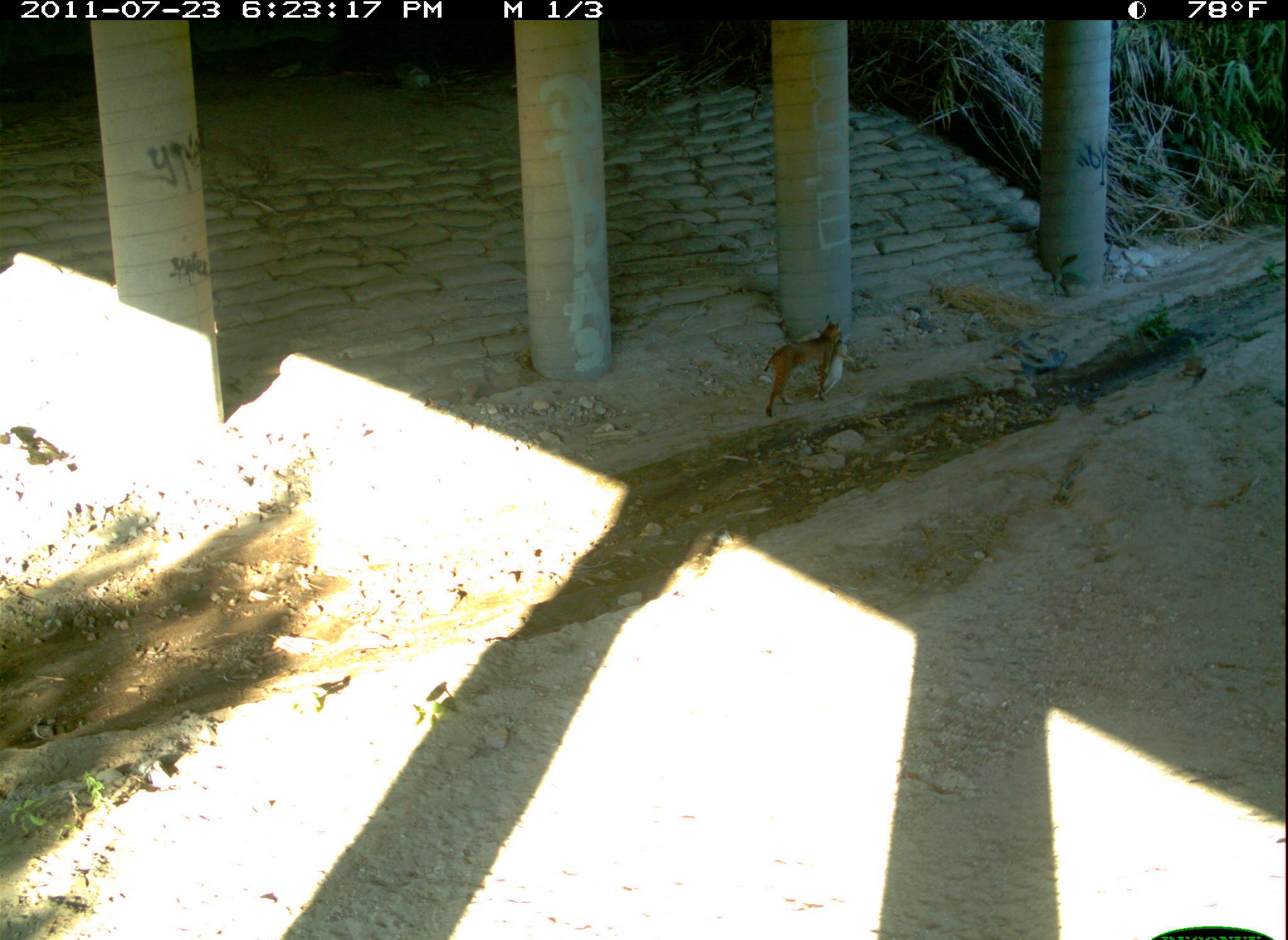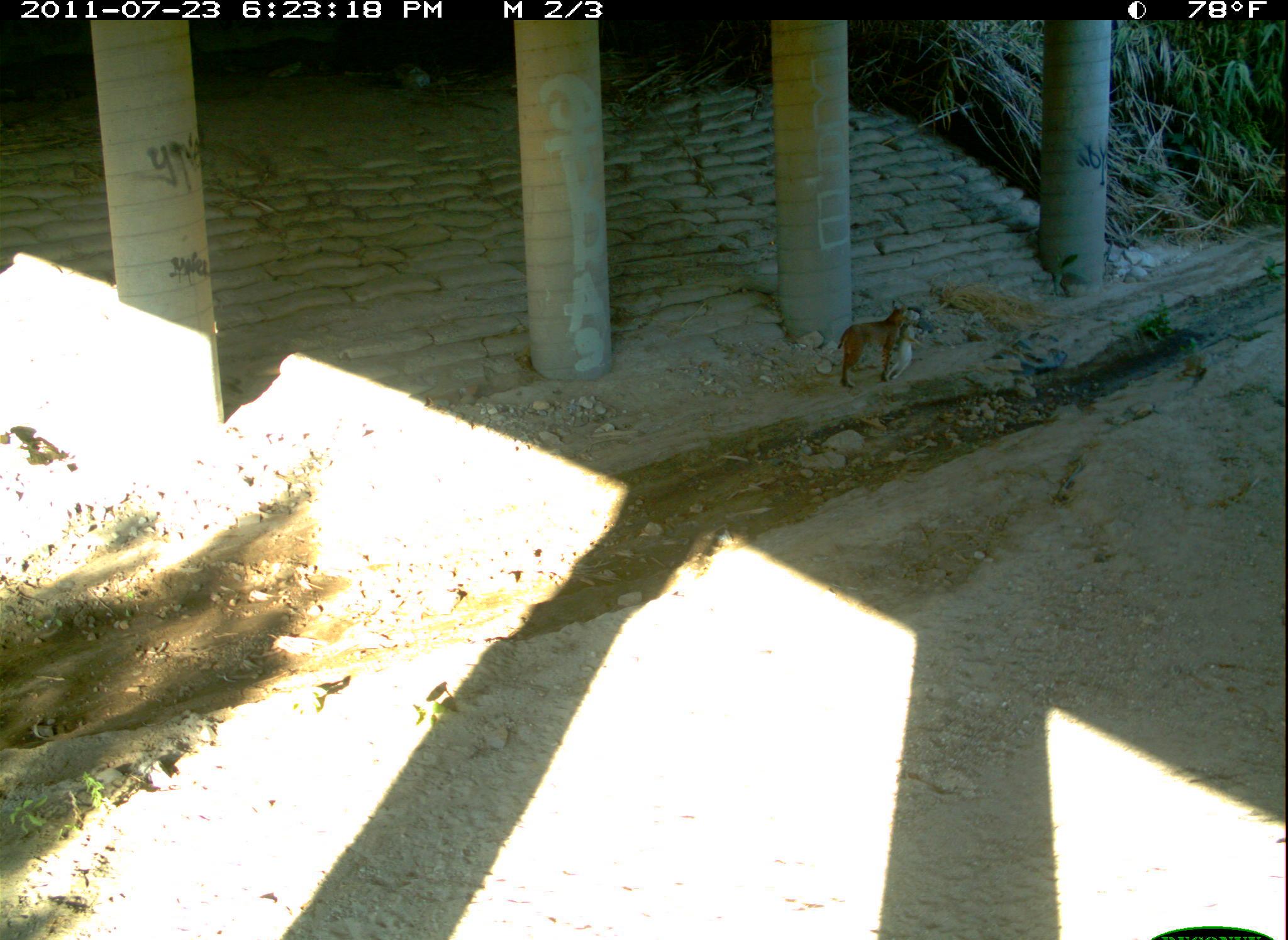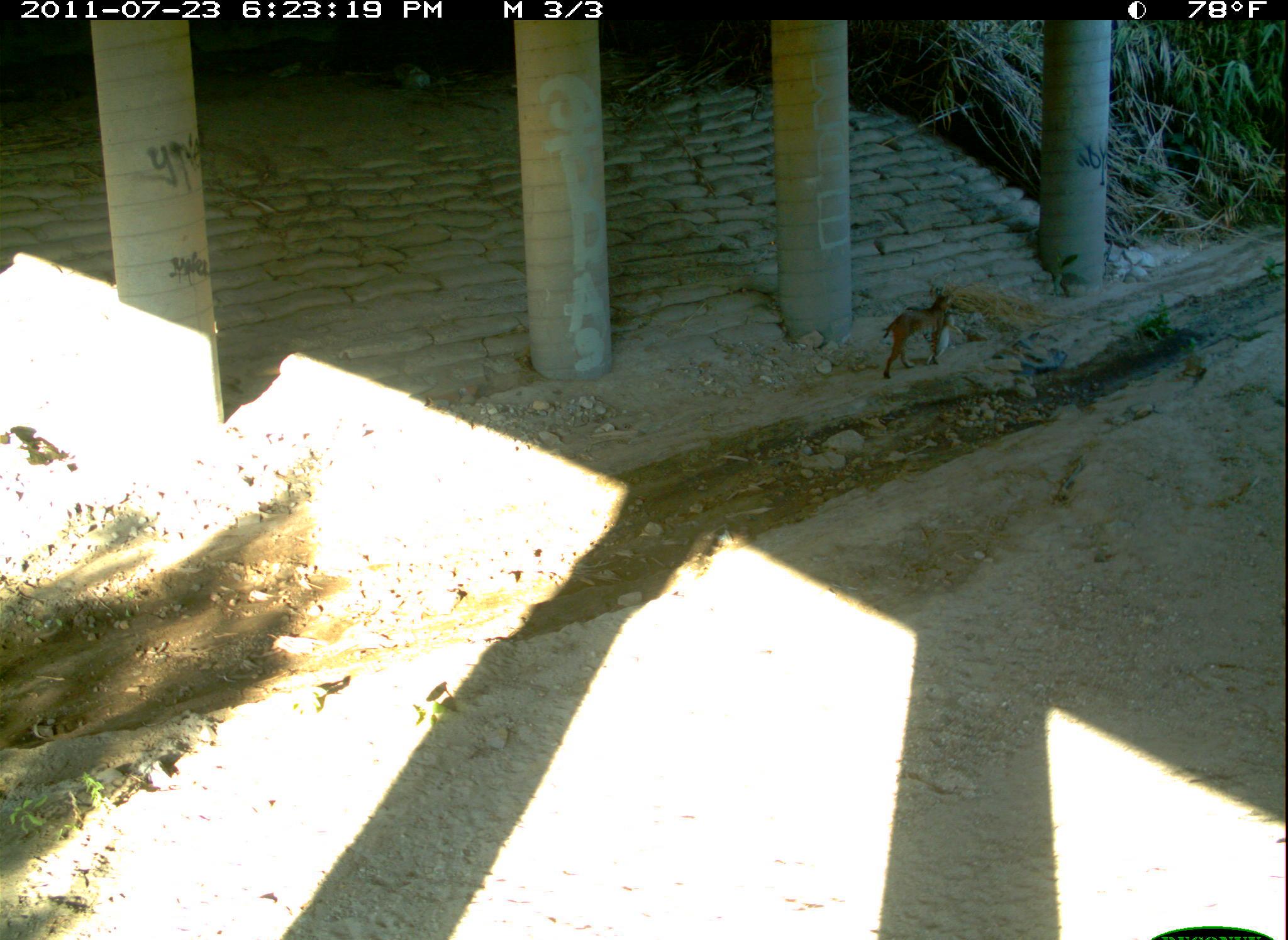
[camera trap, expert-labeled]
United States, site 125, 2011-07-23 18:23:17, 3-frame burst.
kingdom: Animalia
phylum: Chordata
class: Mammalia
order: Carnivora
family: Felidae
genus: Lynx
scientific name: Lynx rufus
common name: bobcat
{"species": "bobcat (Lynx rufus)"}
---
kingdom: Animalia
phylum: Chordata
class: Mammalia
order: Lagomorpha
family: Leporidae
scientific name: Leporidae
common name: rabbits and hares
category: rabbit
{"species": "rabbit (rabbits and hares) (Leporidae)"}